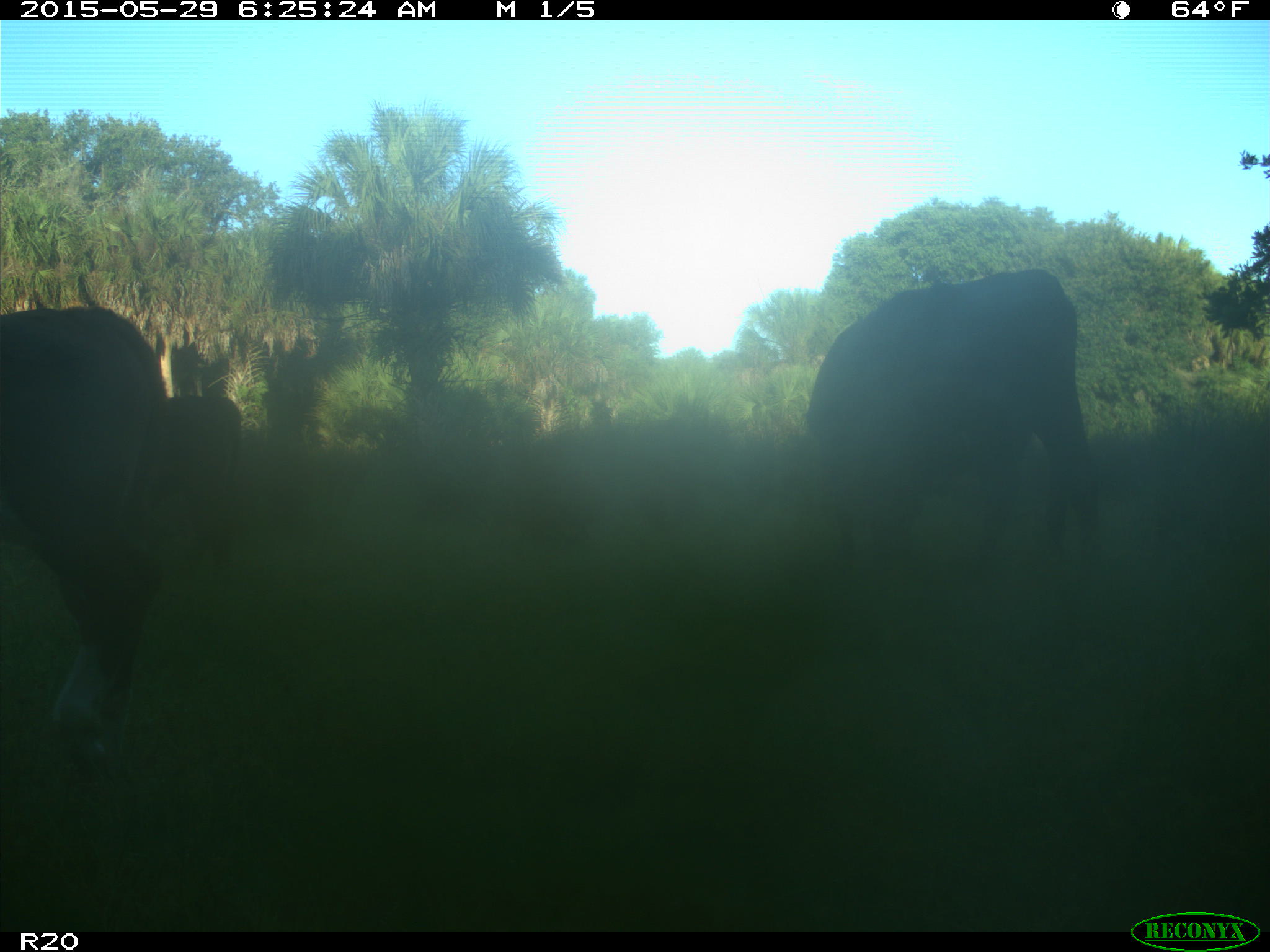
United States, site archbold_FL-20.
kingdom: Animalia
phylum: Chordata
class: Mammalia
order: Artiodactyla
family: Bovidae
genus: Bos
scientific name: Bos taurus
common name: domestic cow